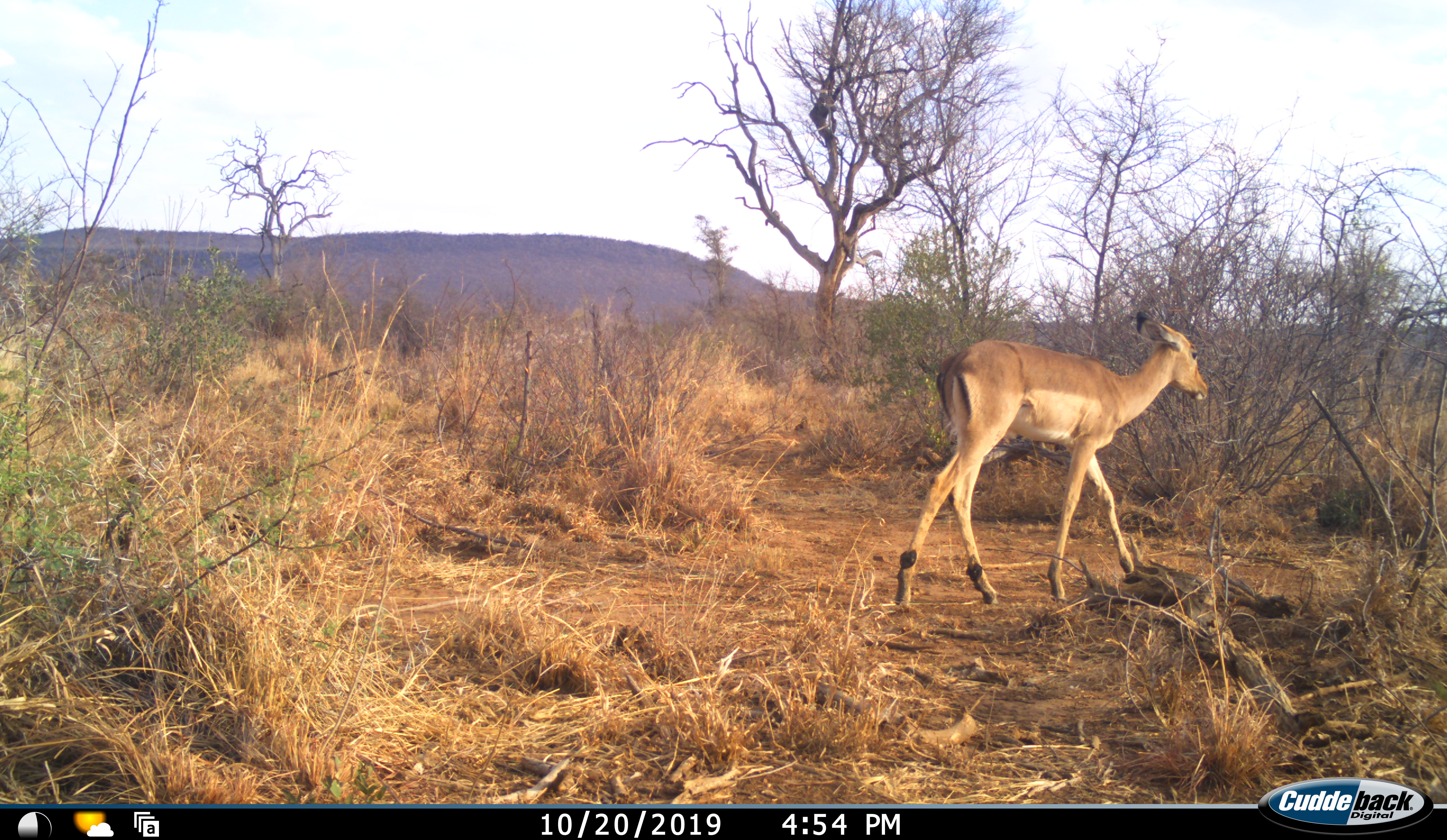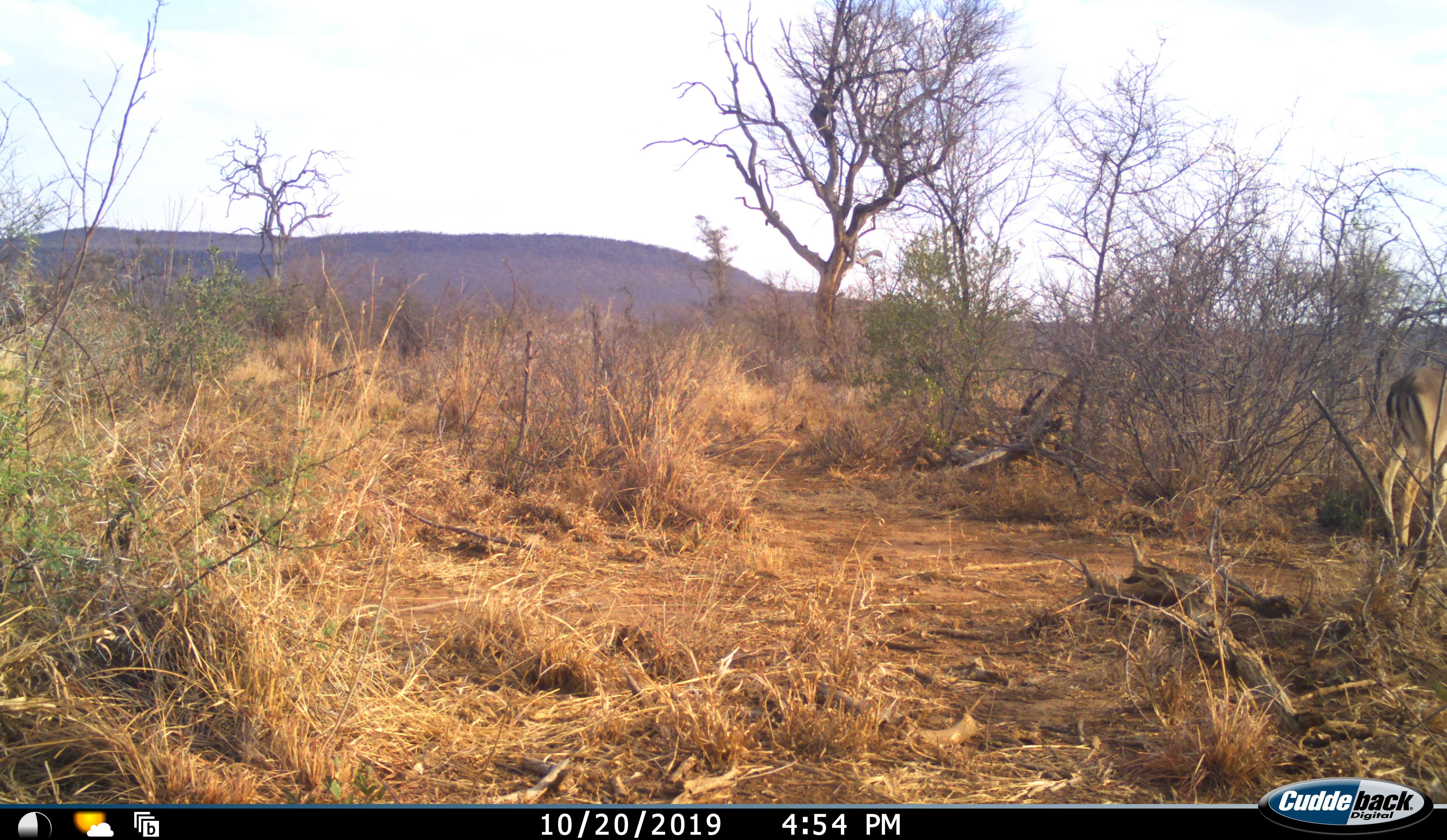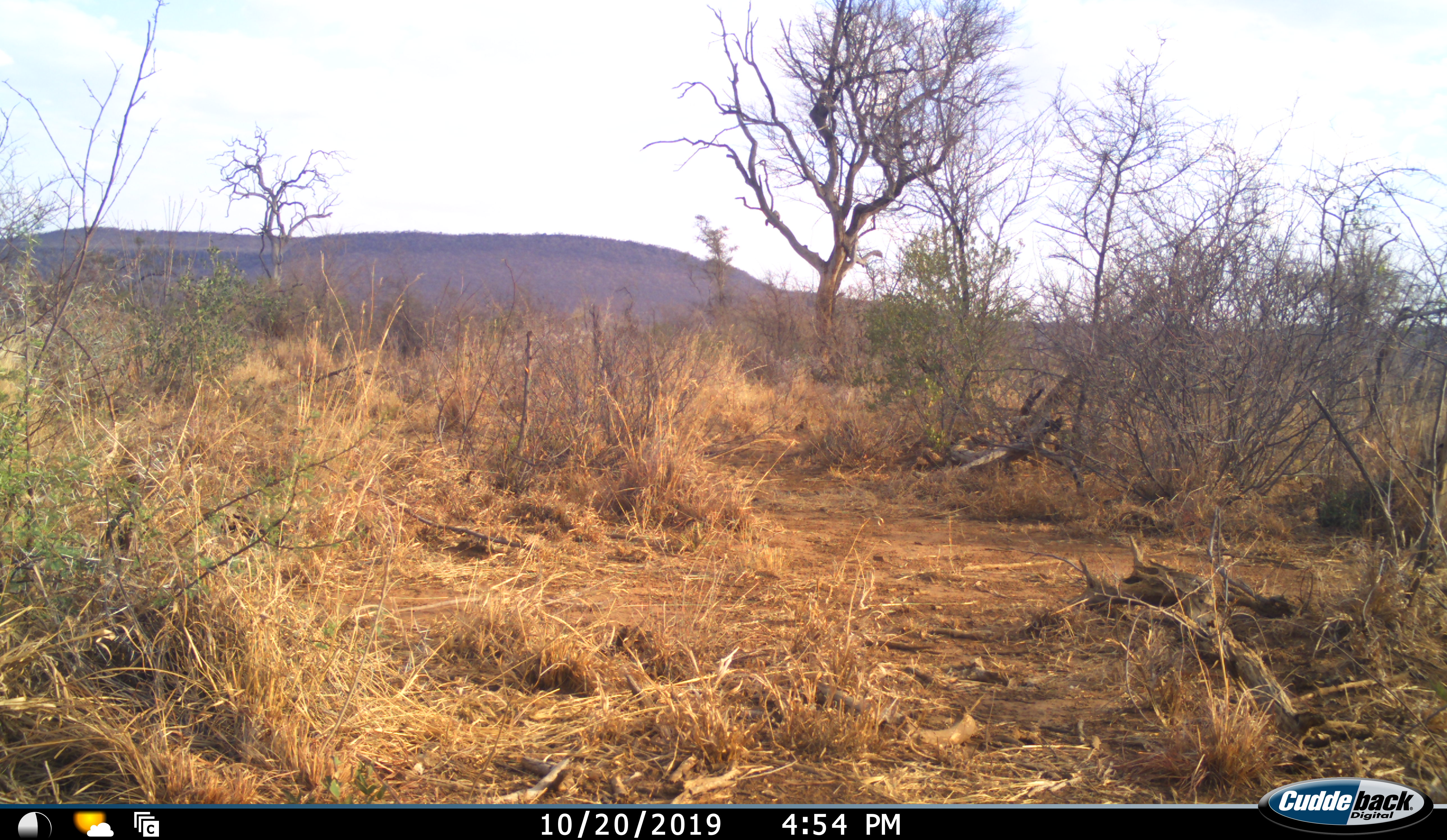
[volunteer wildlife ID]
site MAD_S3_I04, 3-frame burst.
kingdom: Animalia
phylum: Chordata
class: Mammalia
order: Artiodactyla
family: Bovidae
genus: Aepyceros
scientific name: Aepyceros melampus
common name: impala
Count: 1.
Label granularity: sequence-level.